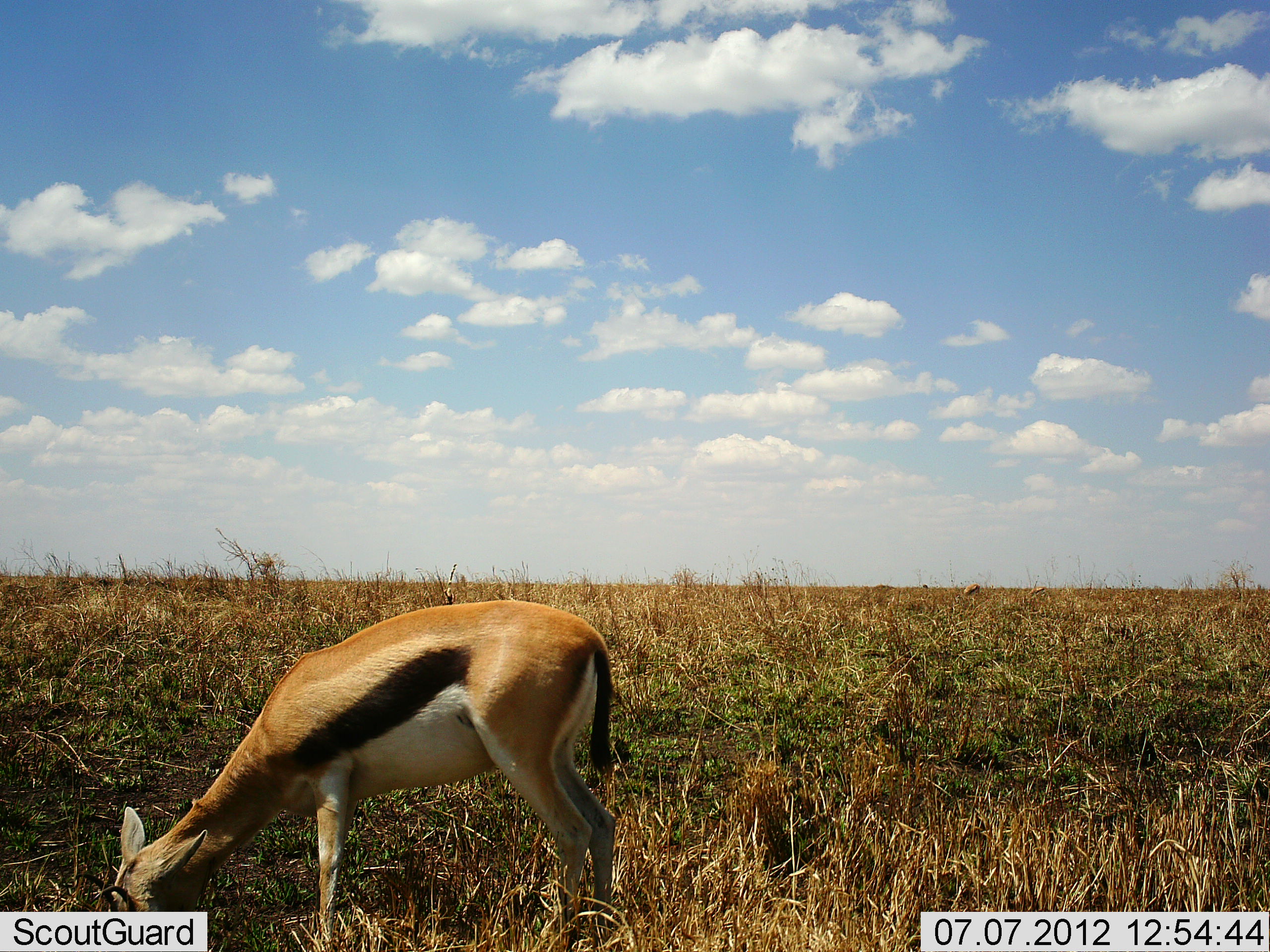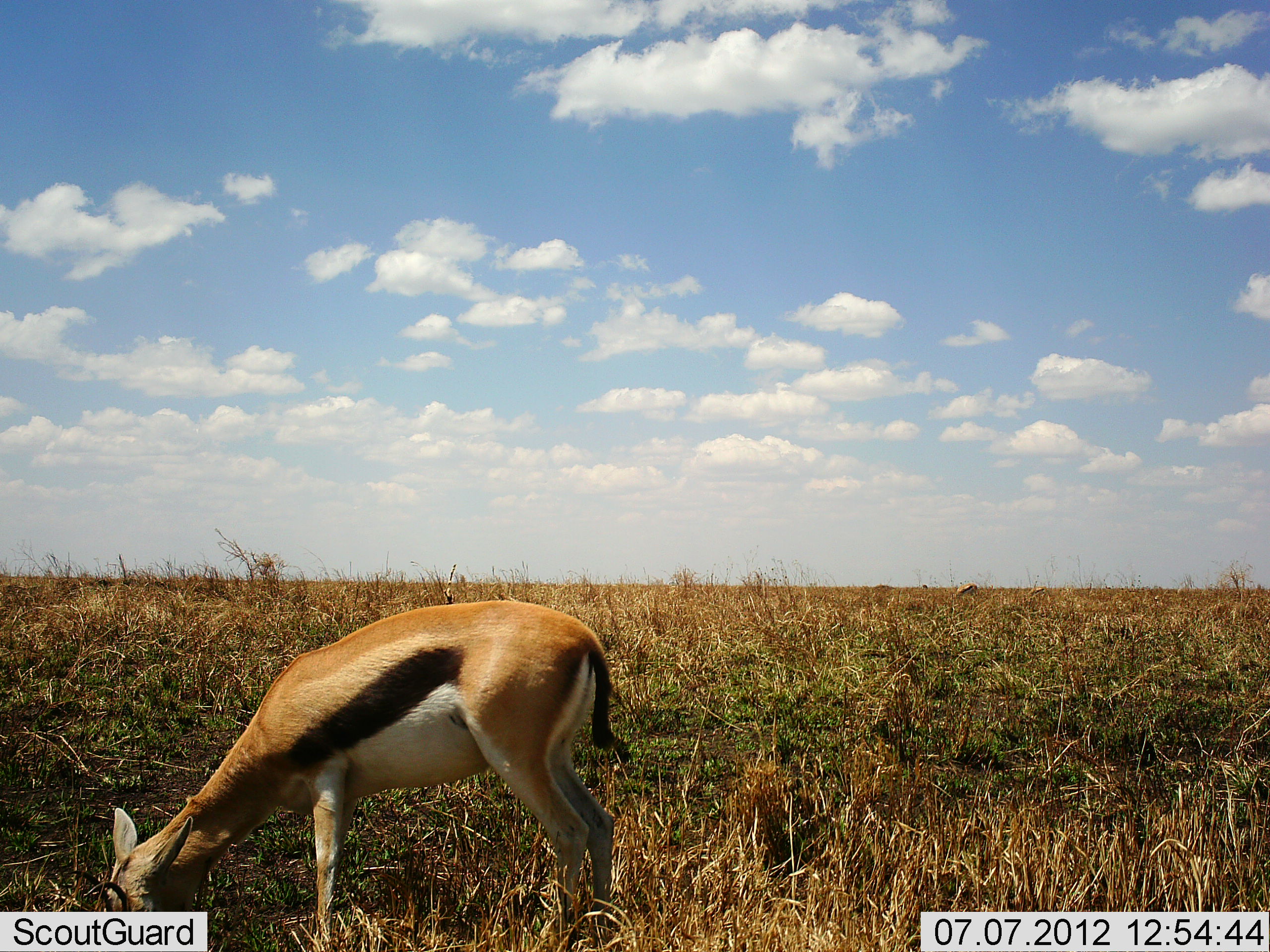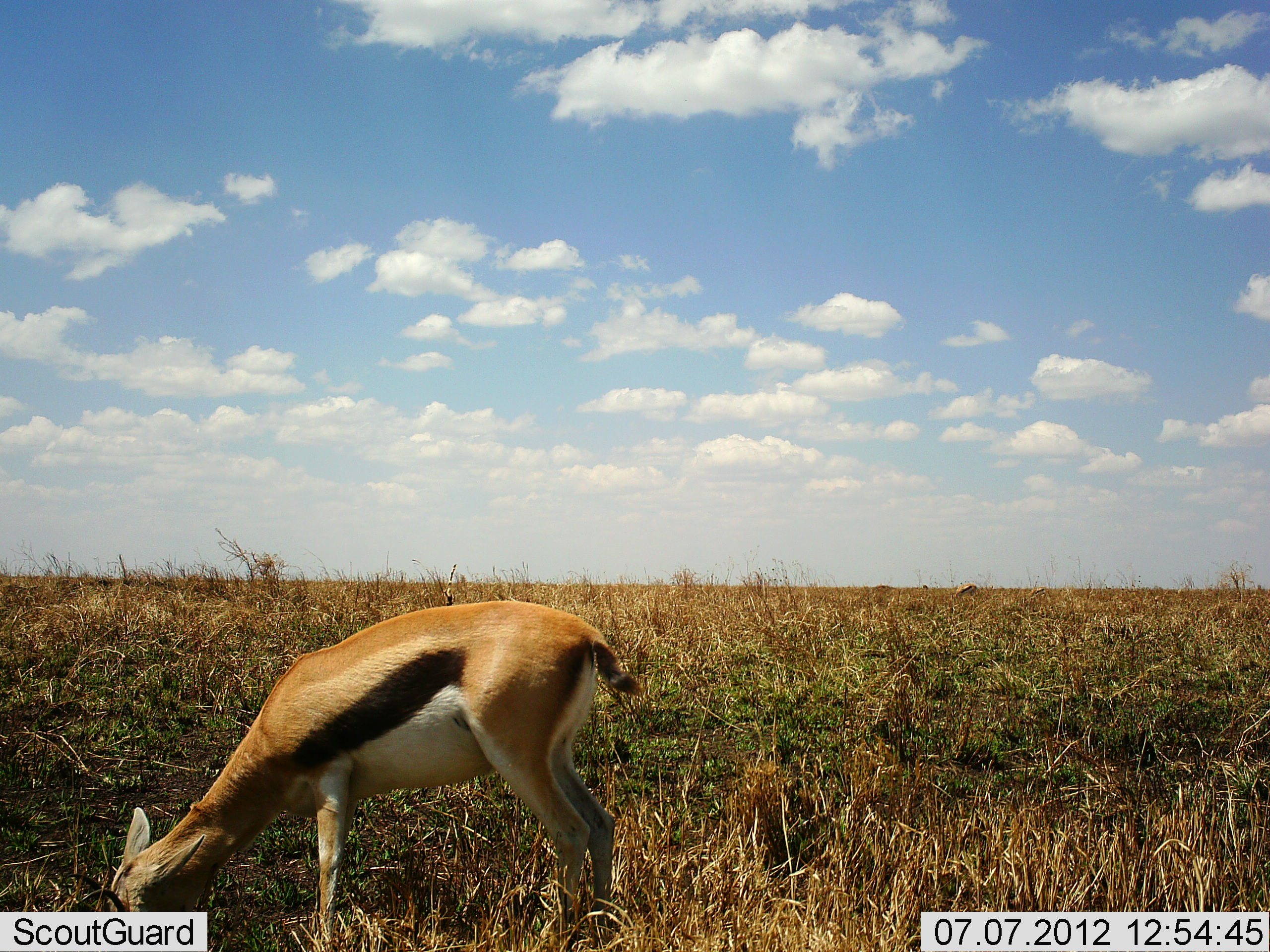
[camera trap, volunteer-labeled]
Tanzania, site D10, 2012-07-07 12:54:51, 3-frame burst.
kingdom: Animalia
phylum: Chordata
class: Mammalia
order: Artiodactyla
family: Bovidae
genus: Eudorcas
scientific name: Eudorcas thomsonii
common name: thomson's gazelle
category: gazellethomsons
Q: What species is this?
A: Gazellethomsons (thomson's gazelle) (Eudorcas thomsonii).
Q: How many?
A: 1.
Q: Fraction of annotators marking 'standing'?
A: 10%.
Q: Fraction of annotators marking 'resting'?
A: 0%.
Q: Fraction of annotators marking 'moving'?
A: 0%.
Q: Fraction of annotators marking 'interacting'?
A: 0%.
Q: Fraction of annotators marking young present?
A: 0%.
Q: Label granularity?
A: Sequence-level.